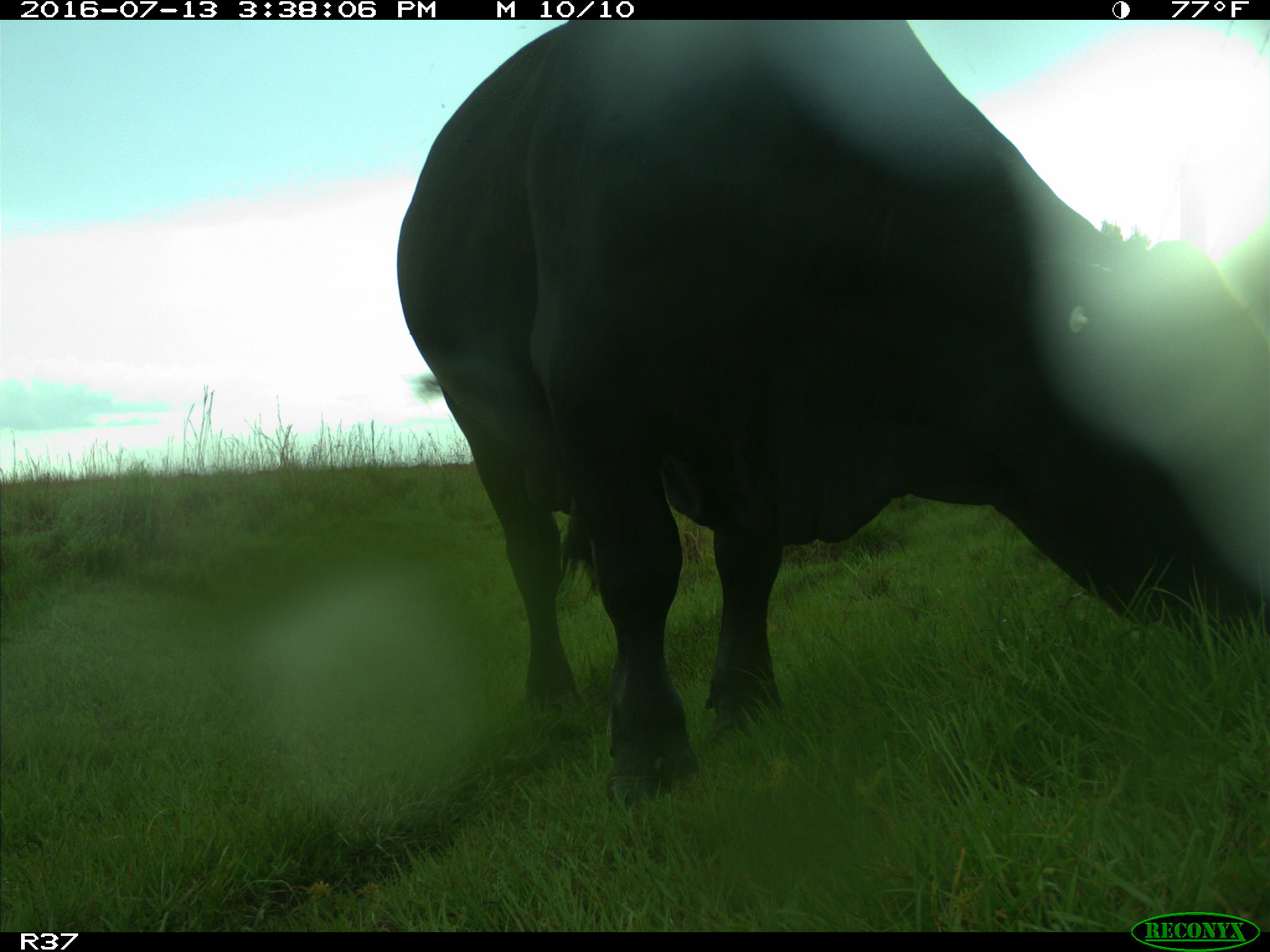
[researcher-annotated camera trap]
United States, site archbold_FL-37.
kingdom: Animalia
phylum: Chordata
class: Mammalia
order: Artiodactyla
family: Bovidae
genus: Bos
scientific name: Bos taurus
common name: domestic cow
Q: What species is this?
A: Bos taurus (domestic cow).